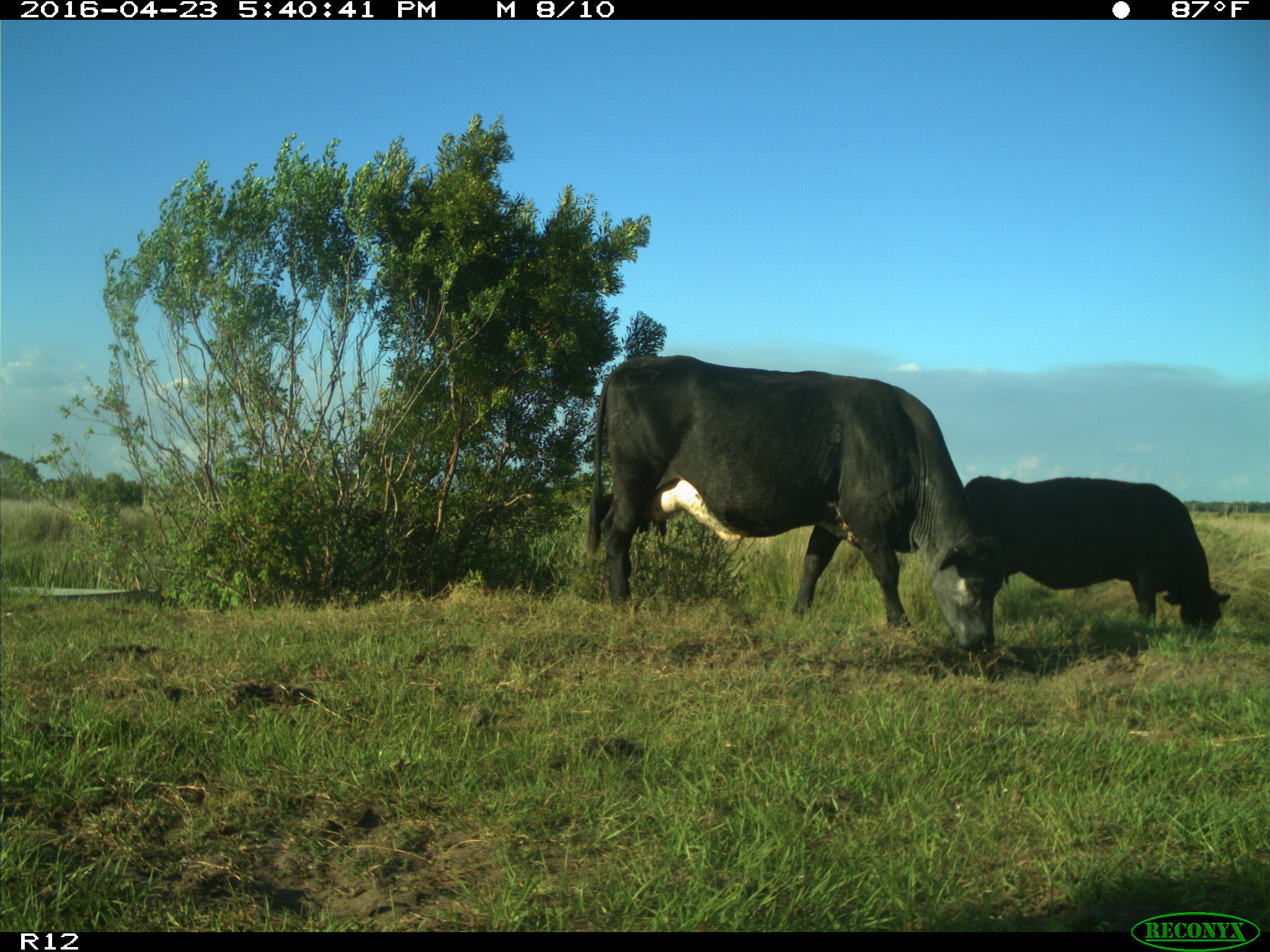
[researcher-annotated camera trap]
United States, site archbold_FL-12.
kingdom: Animalia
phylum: Chordata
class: Mammalia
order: Artiodactyla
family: Bovidae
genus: Bos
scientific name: Bos taurus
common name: domestic cow